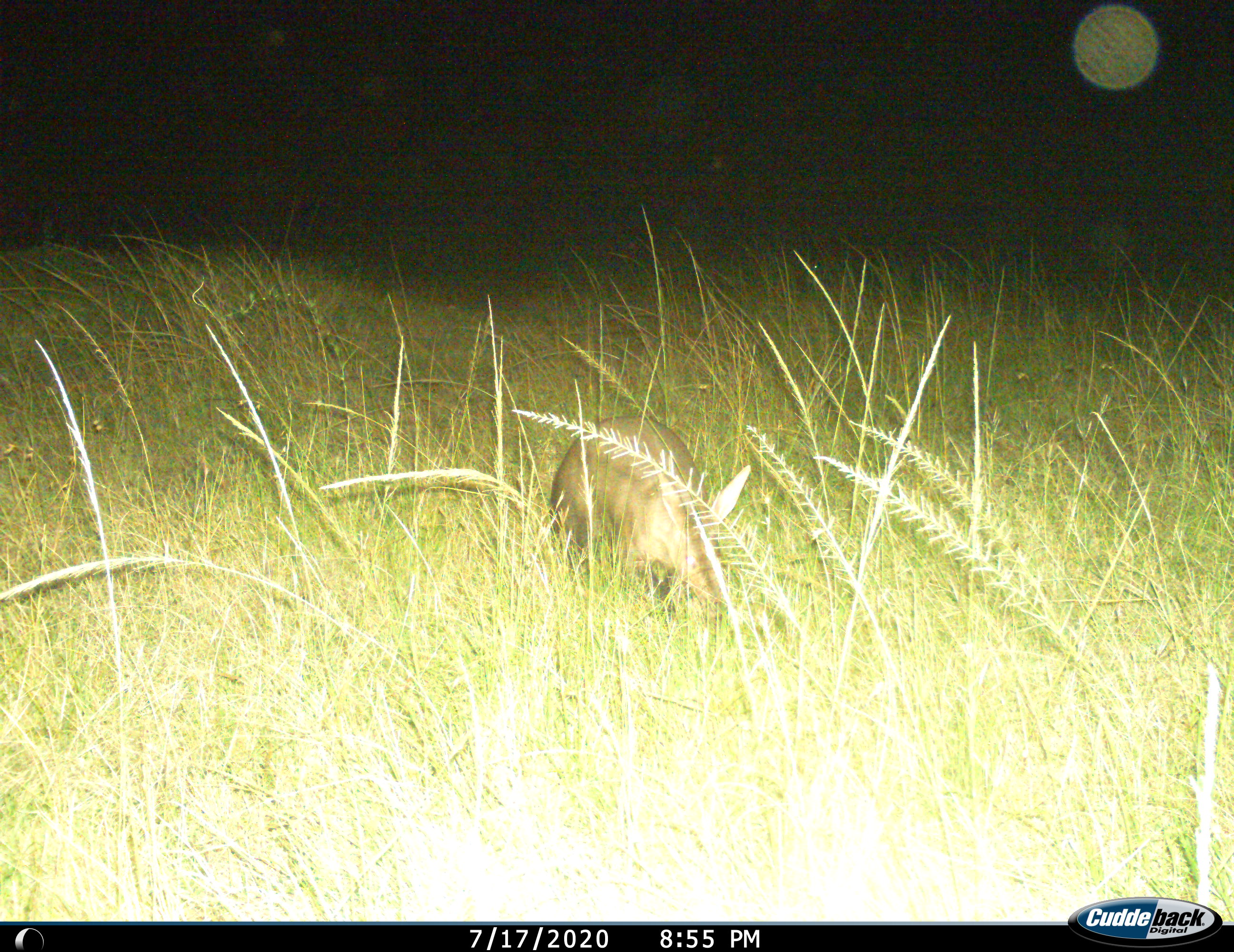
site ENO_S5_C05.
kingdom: Animalia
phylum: Chordata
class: Mammalia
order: Tubulidentata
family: Orycteropodidae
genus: Orycteropus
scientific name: Orycteropus afer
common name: aardvark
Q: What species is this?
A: Aardvark (Orycteropus afer).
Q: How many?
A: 1.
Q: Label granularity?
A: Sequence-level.